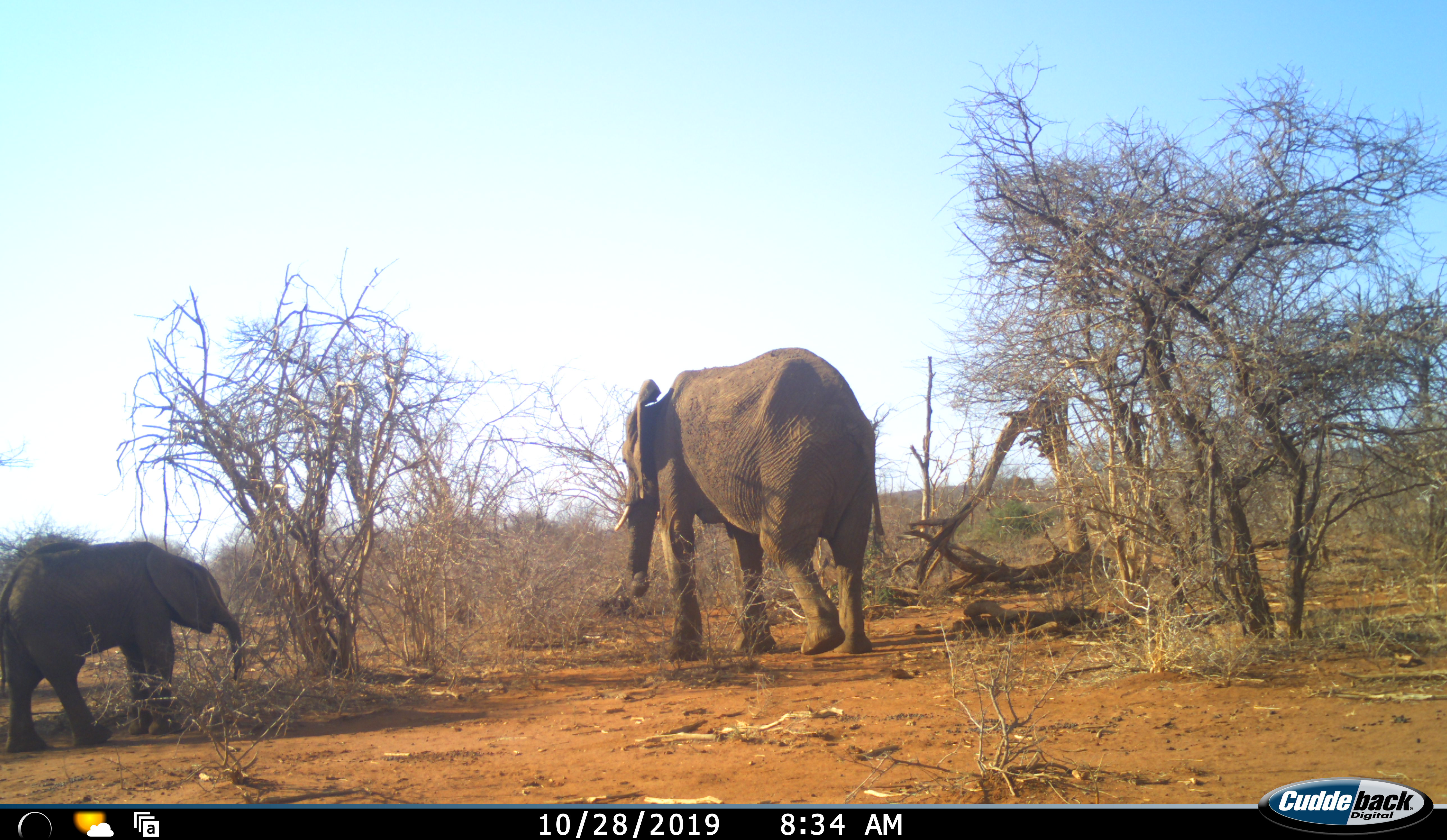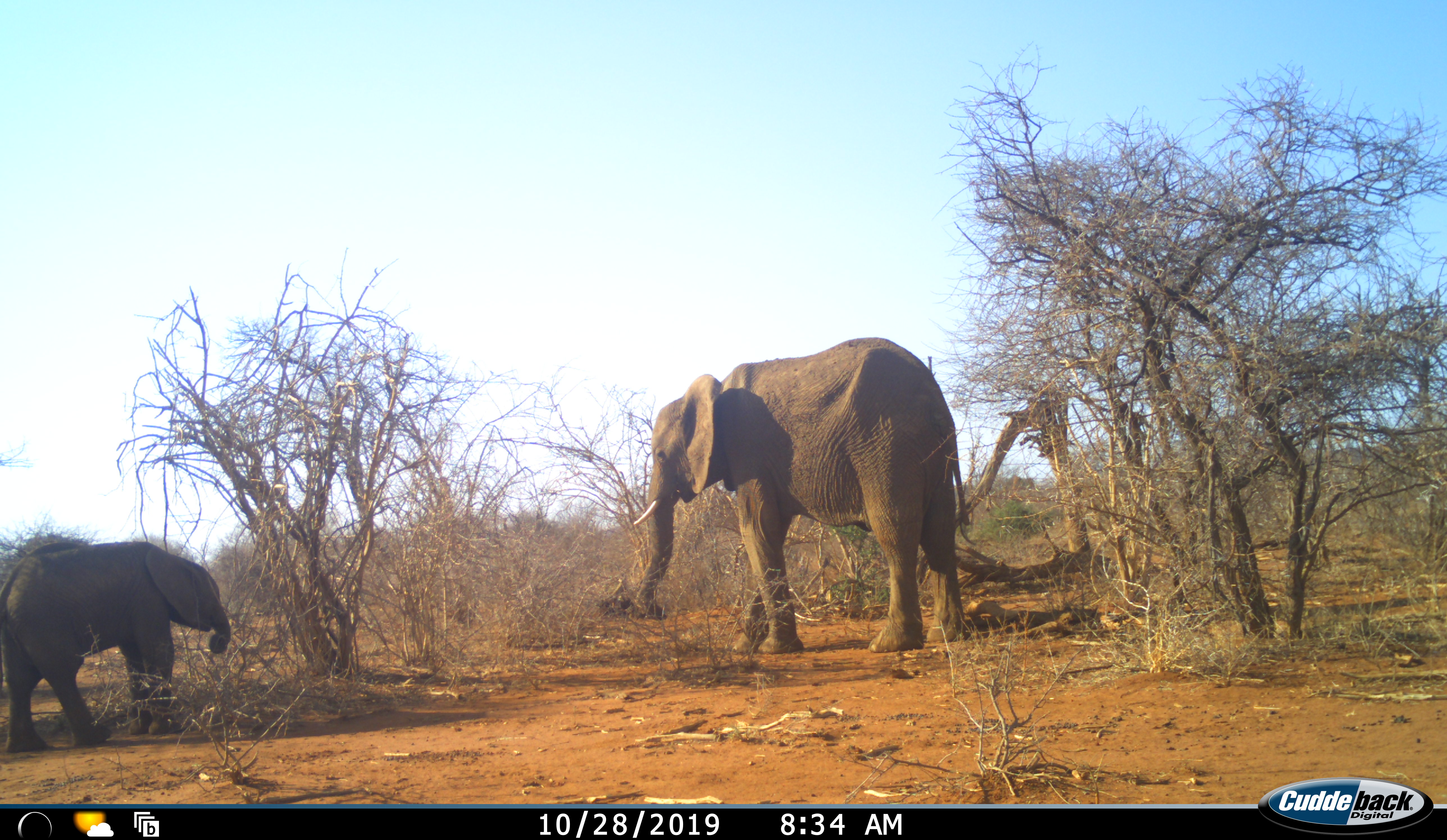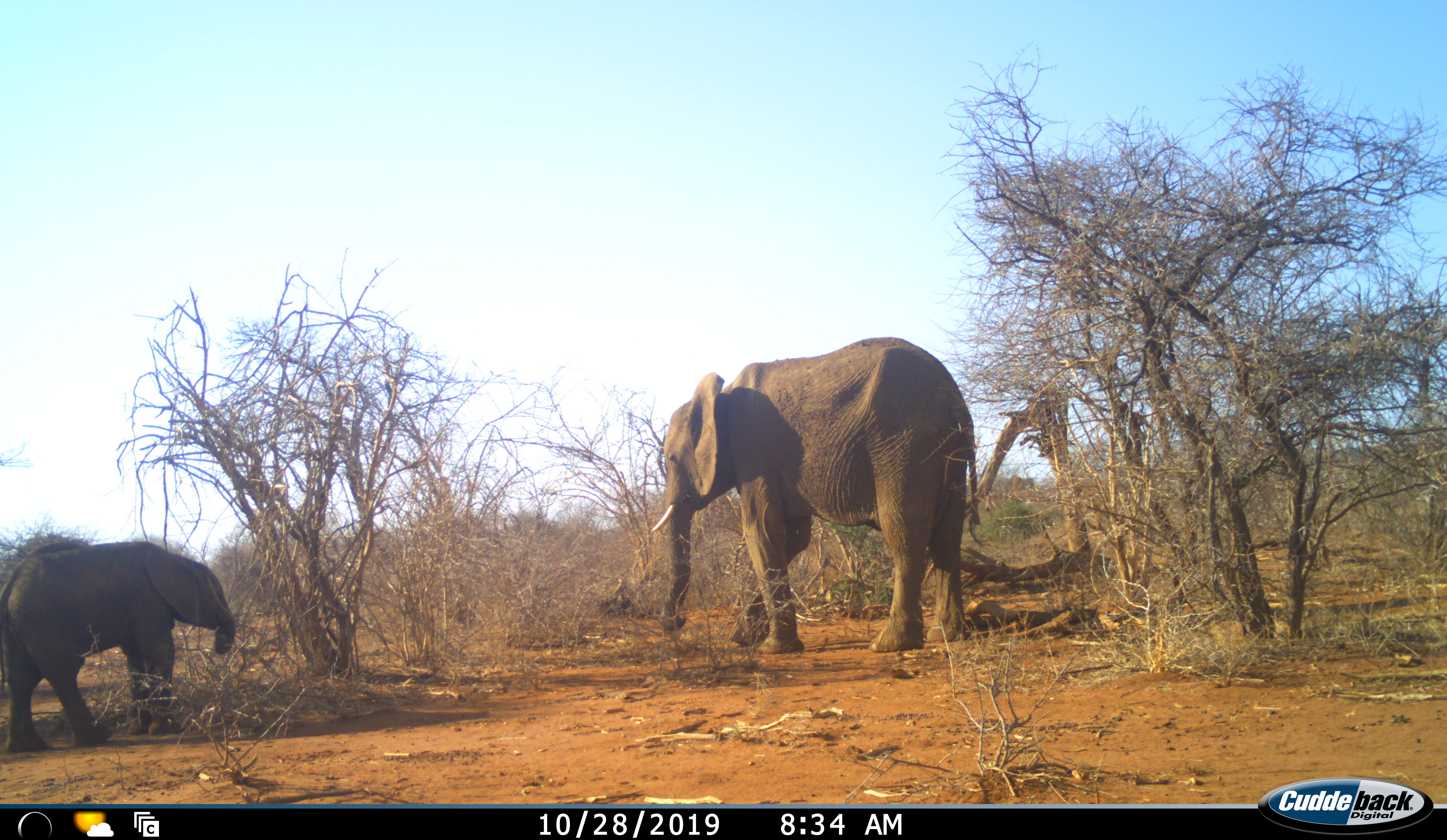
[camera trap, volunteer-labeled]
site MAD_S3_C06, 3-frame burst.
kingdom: Animalia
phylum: Chordata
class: Mammalia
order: Proboscidea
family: Elephantidae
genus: Loxodonta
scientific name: Loxodonta africana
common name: african bush elephant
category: elephant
Elephant (african bush elephant) (Loxodonta africana), count 2. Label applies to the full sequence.